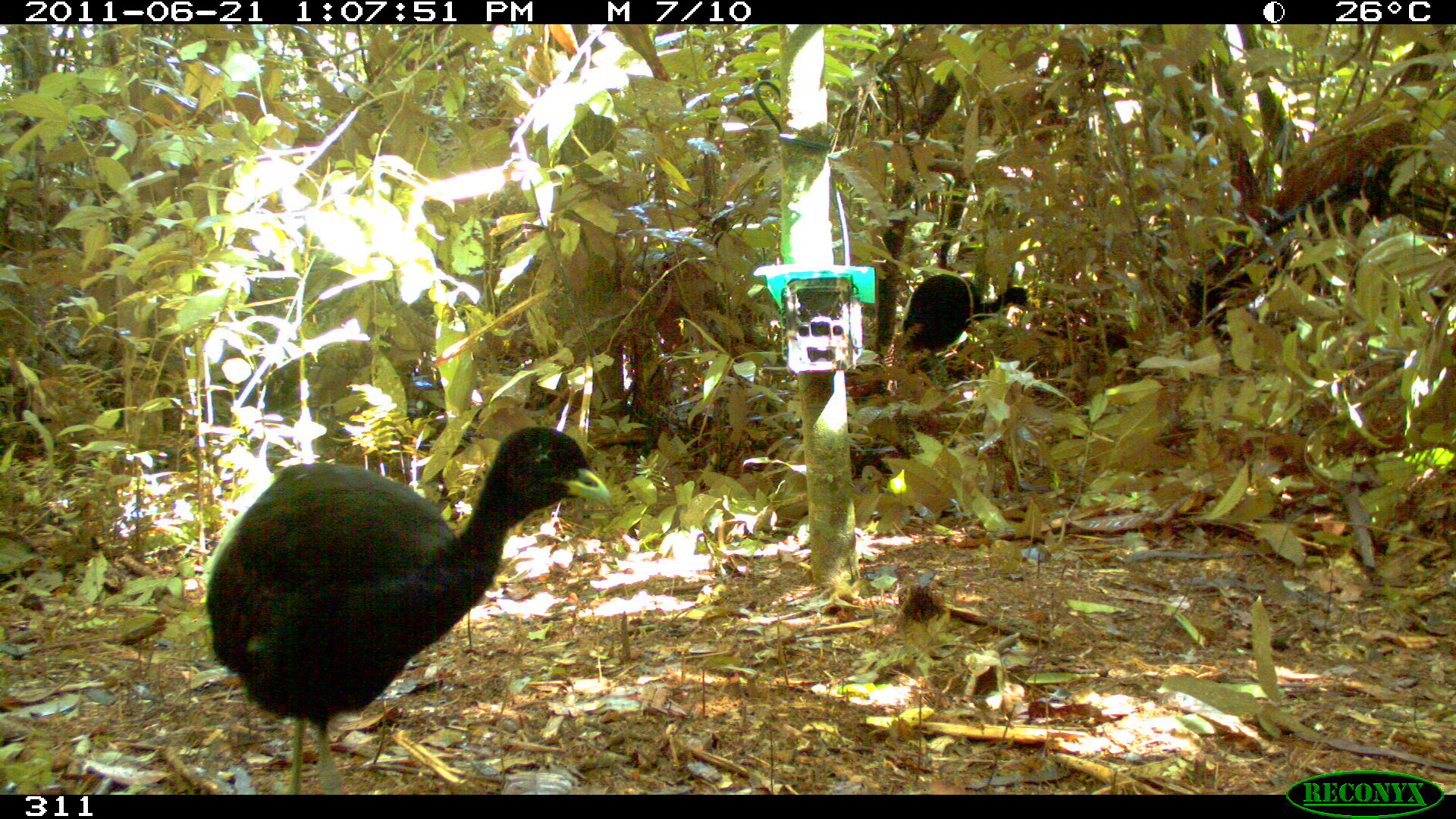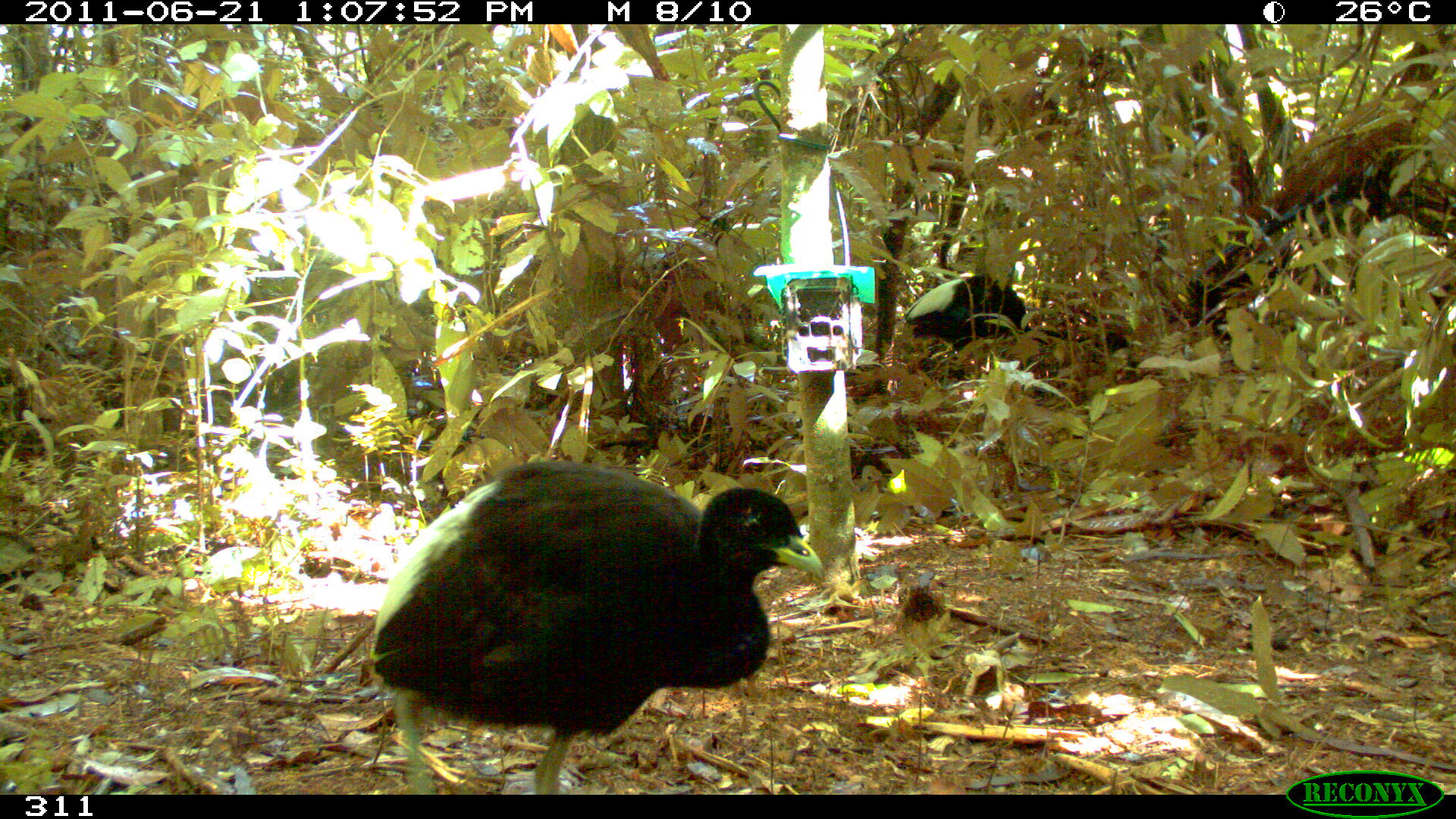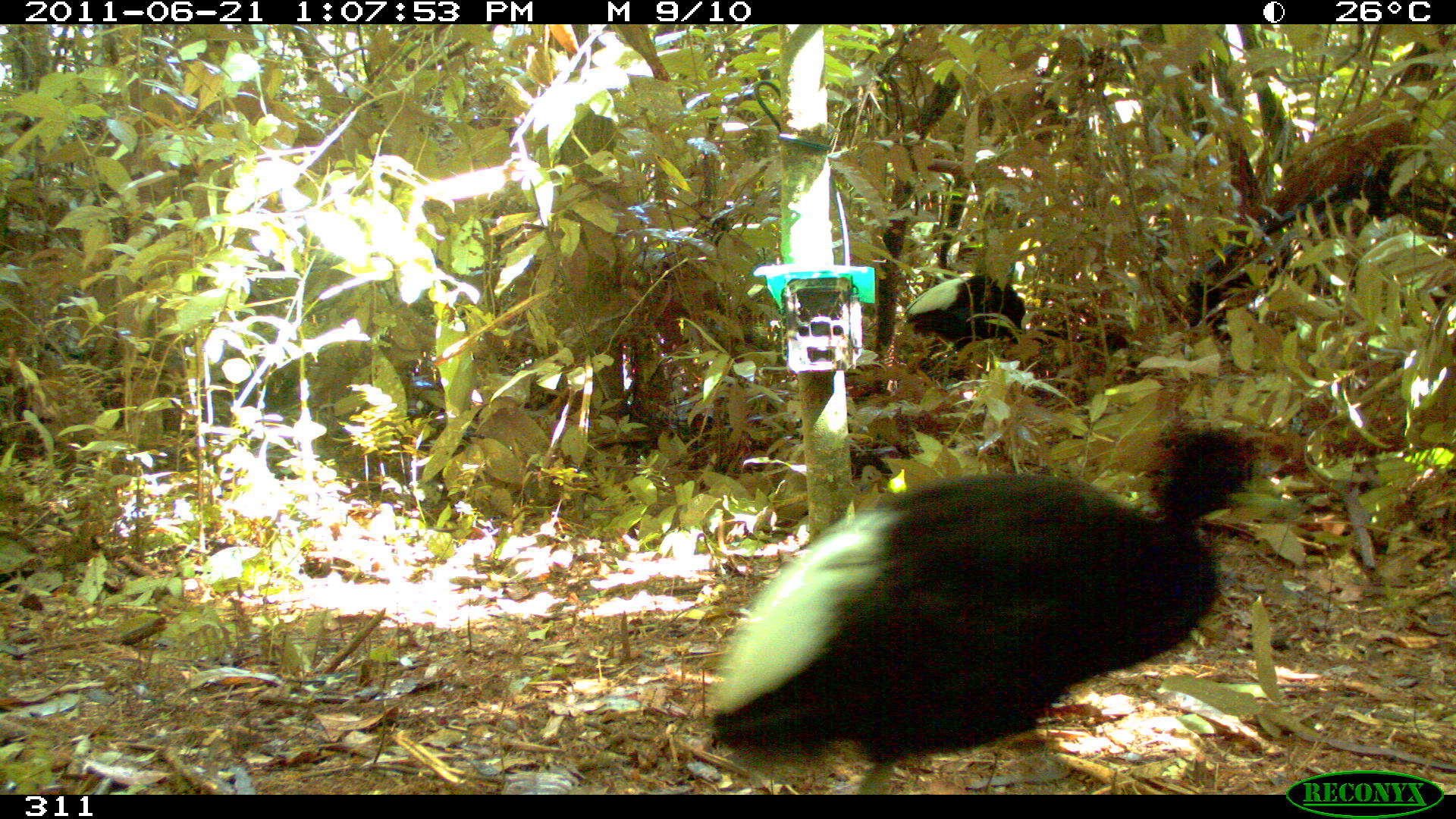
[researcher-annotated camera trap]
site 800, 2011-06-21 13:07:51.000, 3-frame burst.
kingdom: Animalia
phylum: Chordata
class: Aves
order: Gruiformes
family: Psophiidae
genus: Psophia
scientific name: Psophia leucoptera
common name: pale-winged trumpeter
Psophia leucoptera (pale-winged trumpeter).